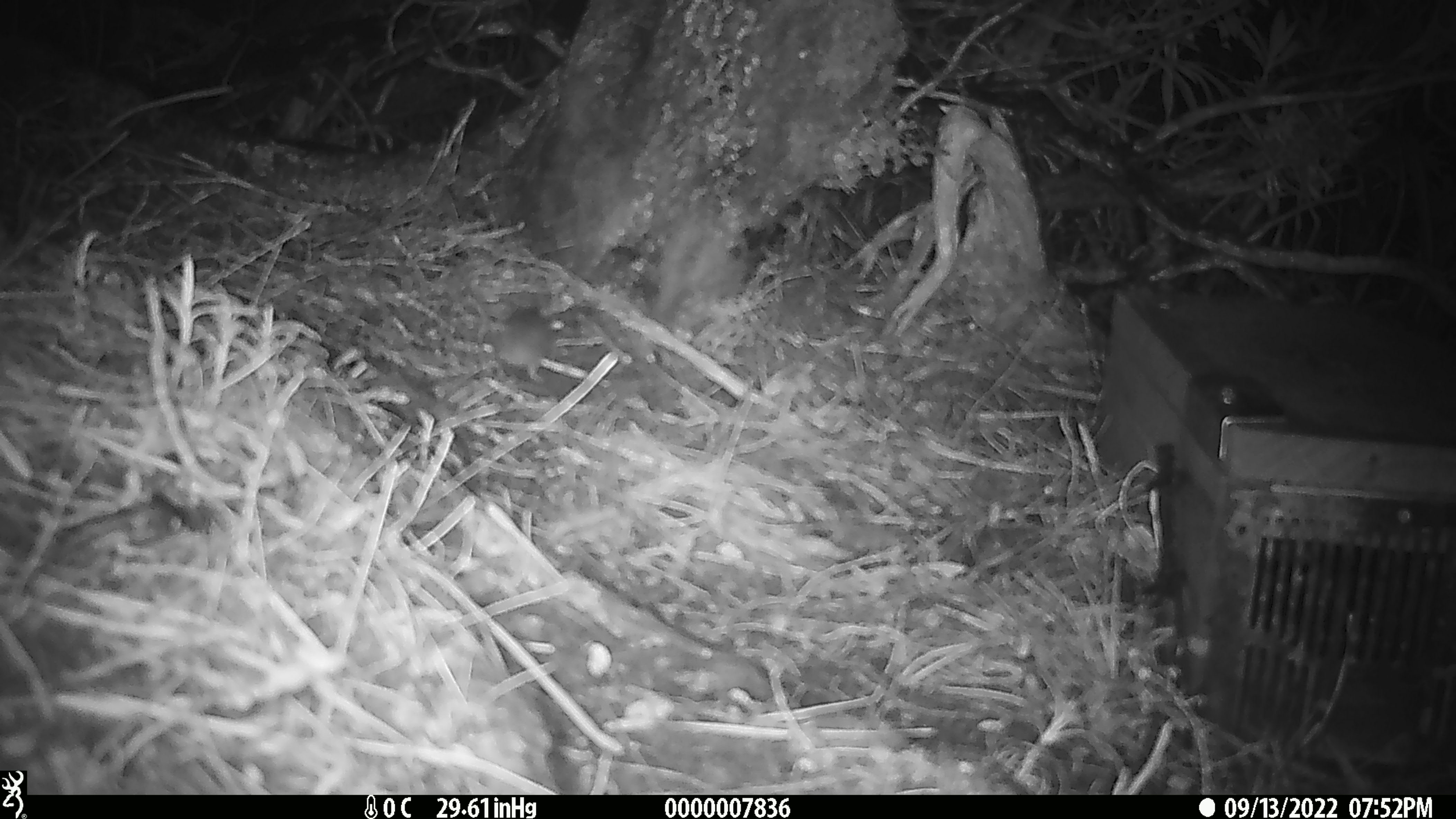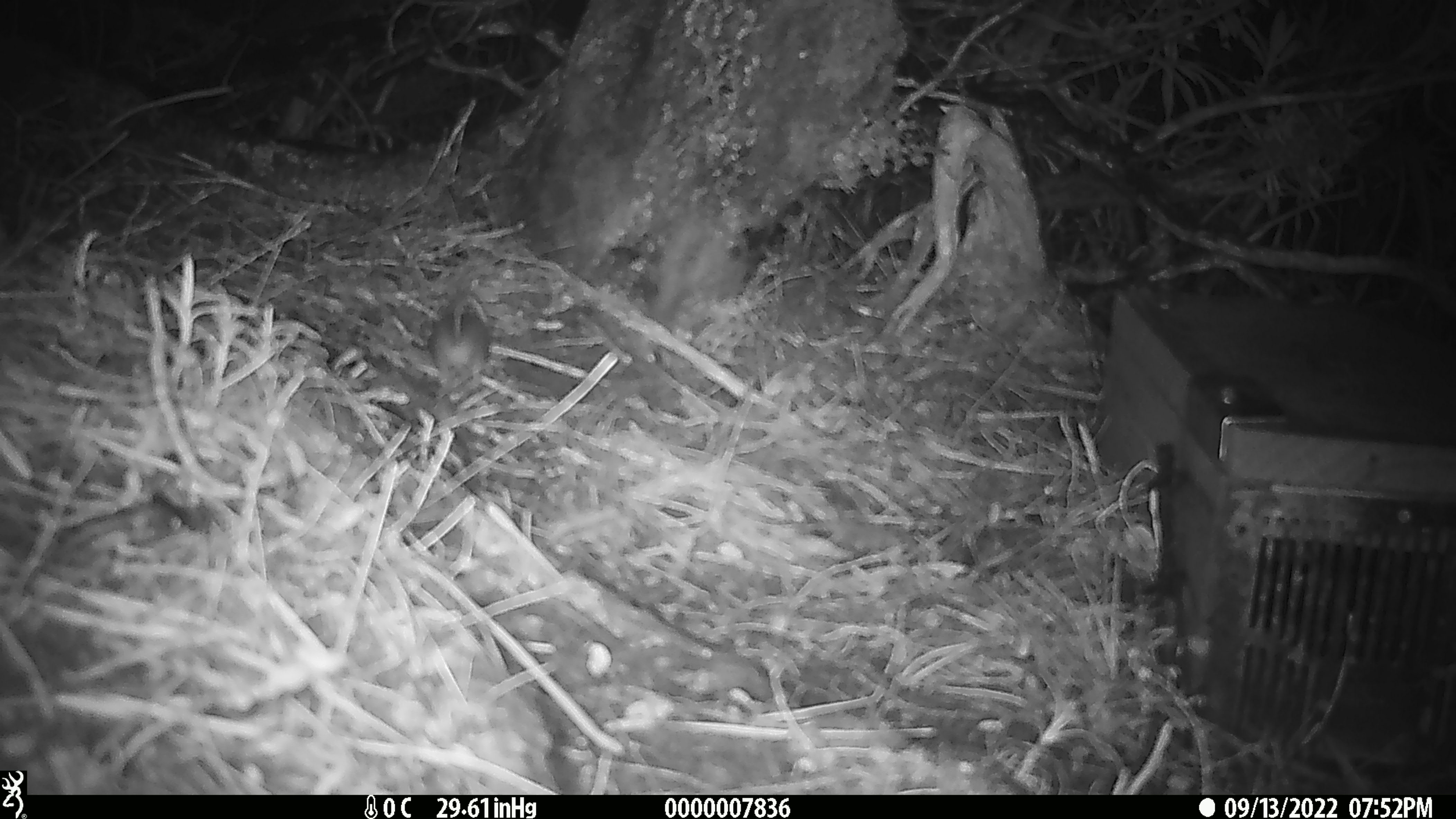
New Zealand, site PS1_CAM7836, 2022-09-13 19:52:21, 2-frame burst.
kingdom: Animalia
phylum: Chordata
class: Mammalia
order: Rodentia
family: Muridae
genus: Mus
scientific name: Mus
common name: mouse